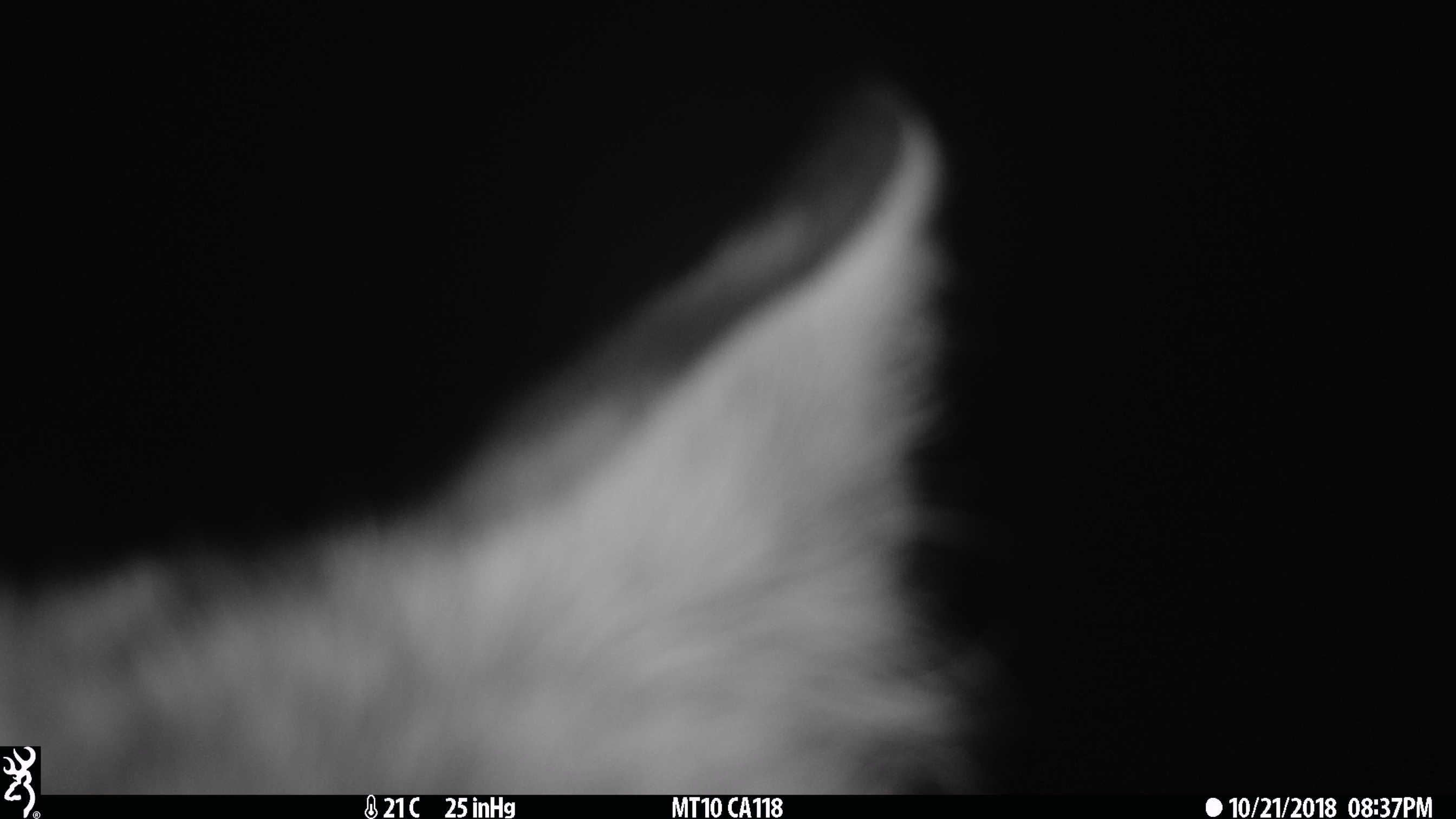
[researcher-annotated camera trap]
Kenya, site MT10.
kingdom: Animalia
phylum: Chordata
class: Mammalia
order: Carnivora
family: Felidae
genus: Leptailurus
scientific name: Leptailurus serval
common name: serval